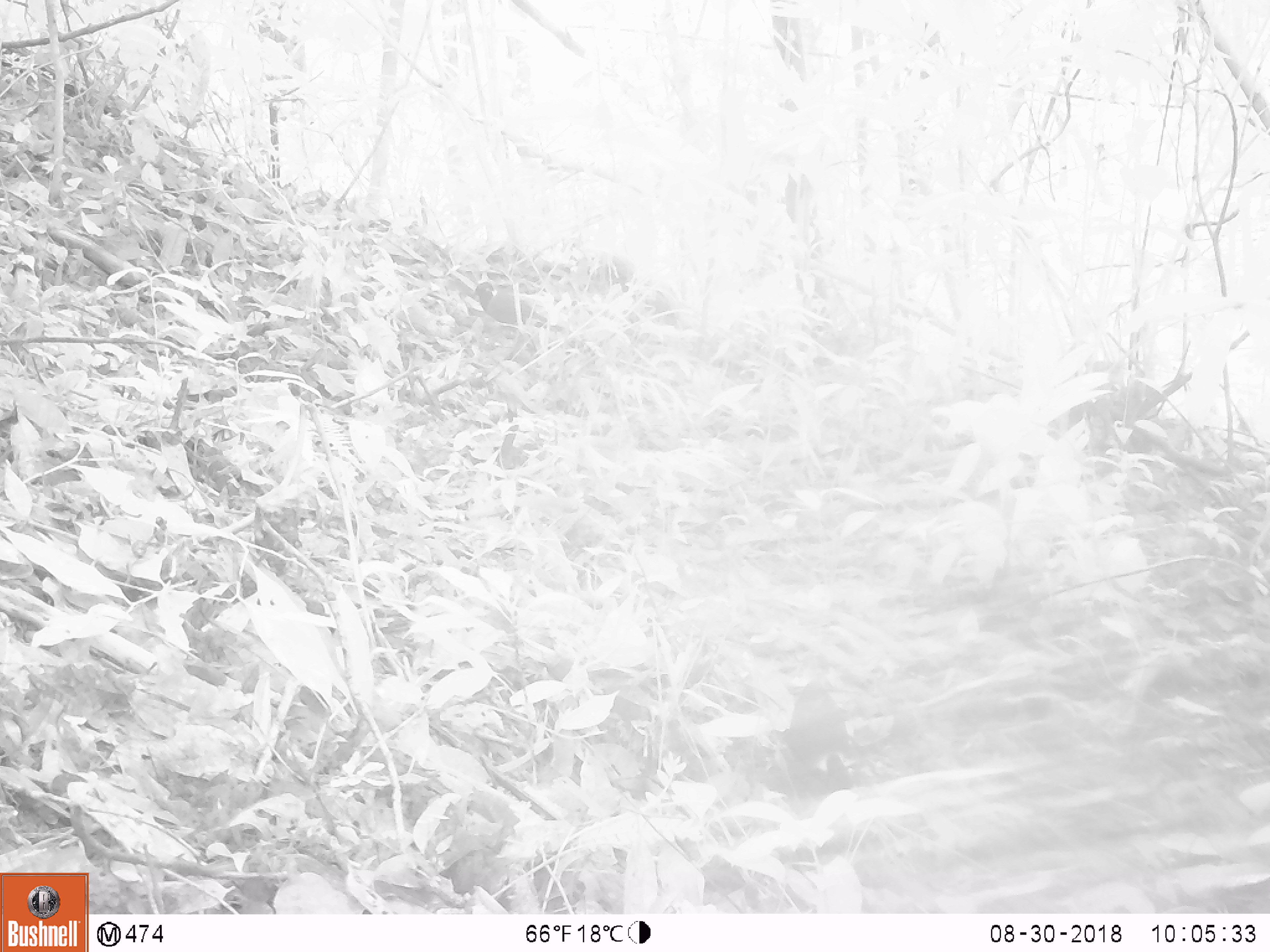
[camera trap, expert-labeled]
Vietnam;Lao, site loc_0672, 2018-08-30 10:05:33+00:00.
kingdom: Animalia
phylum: Chordata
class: Mammalia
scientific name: Mammalia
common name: mammal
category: unidentified small mammal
Unidentified small mammal (mammal) (Mammalia). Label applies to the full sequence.